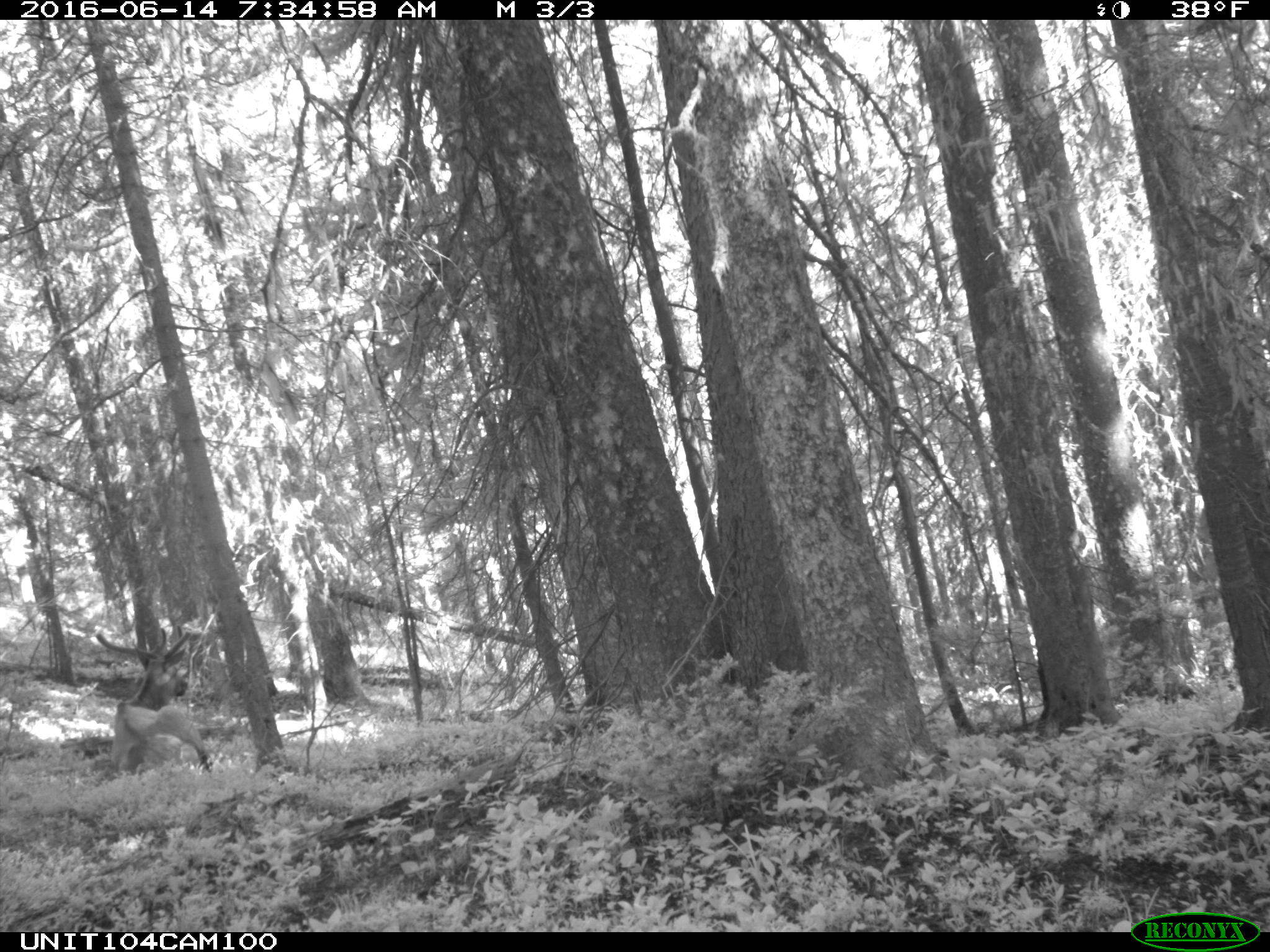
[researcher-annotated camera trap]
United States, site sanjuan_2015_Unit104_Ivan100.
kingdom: Animalia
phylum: Chordata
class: Mammalia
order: Artiodactyla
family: Cervidae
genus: Cervus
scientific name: Cervus elaphus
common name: red deer